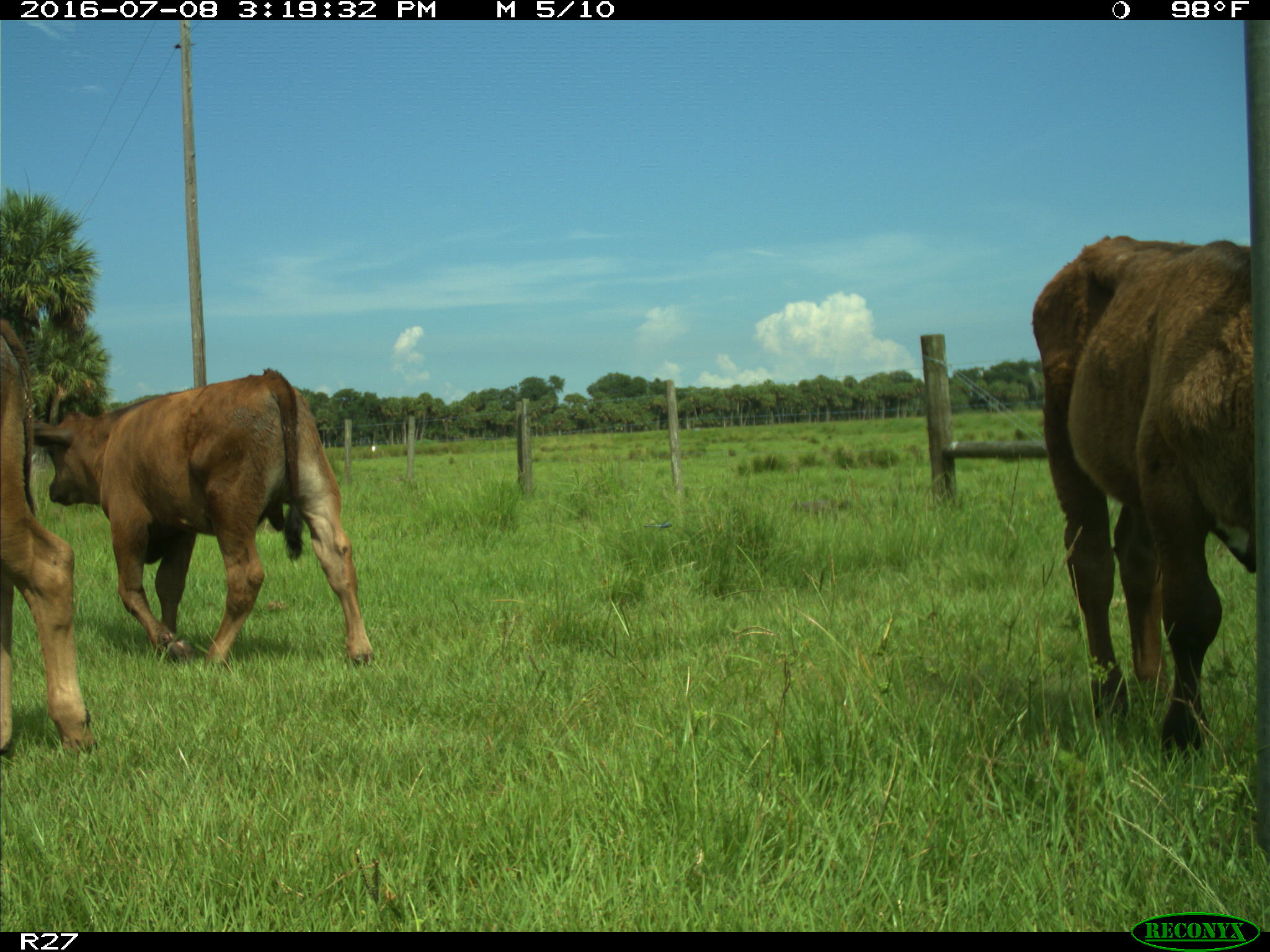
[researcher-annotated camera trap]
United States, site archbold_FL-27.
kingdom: Animalia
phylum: Chordata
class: Mammalia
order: Artiodactyla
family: Bovidae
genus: Bos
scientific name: Bos taurus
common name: domestic cow